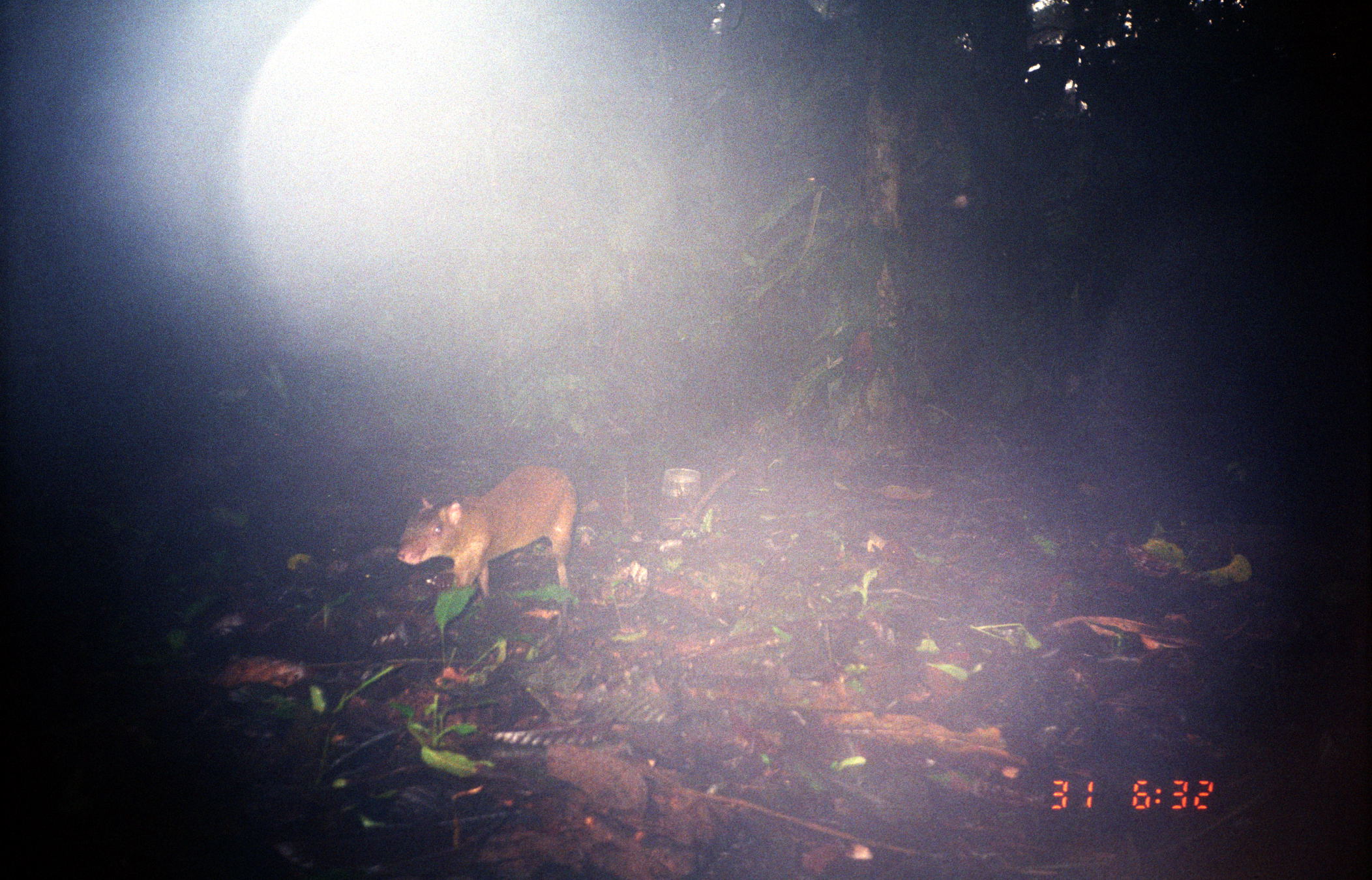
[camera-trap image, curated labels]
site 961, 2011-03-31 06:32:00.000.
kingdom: Animalia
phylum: Chordata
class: Mammalia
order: Rodentia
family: Dasyproctidae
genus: Dasyprocta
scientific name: Dasyprocta punctata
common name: central american agouti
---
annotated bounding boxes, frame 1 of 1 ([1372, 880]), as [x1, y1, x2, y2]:
dasyprocta punctata: [394, 462, 577, 601]